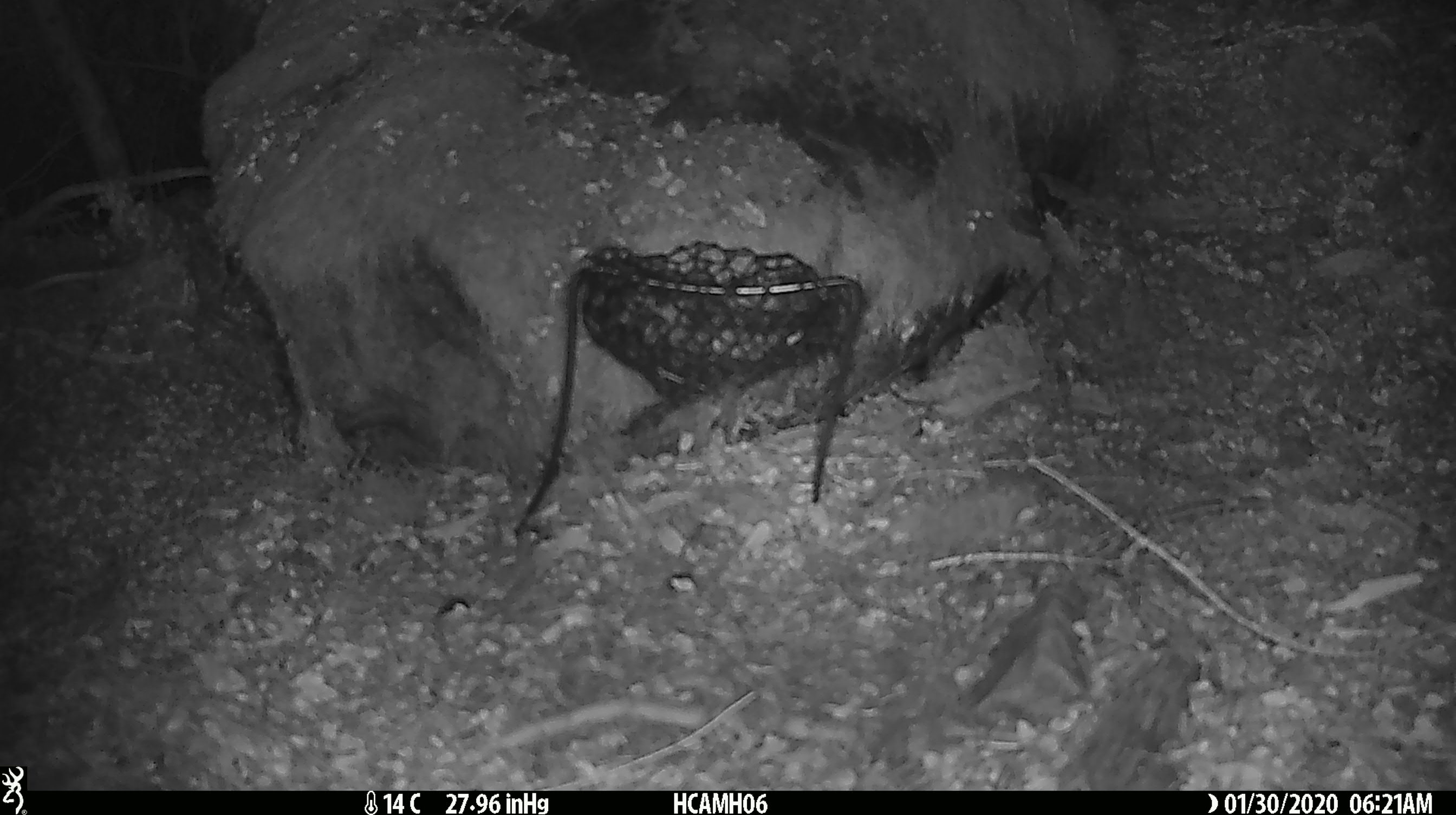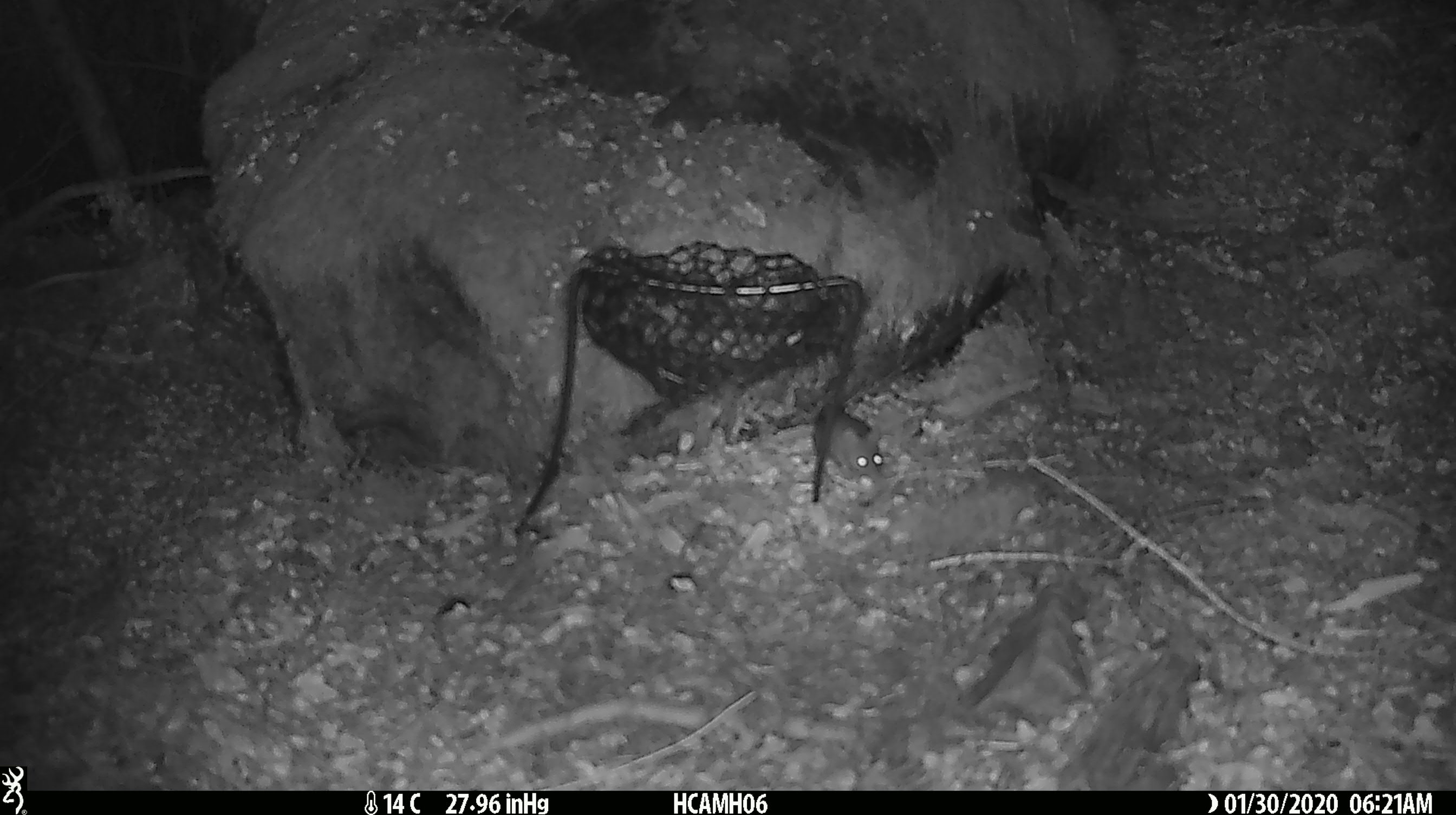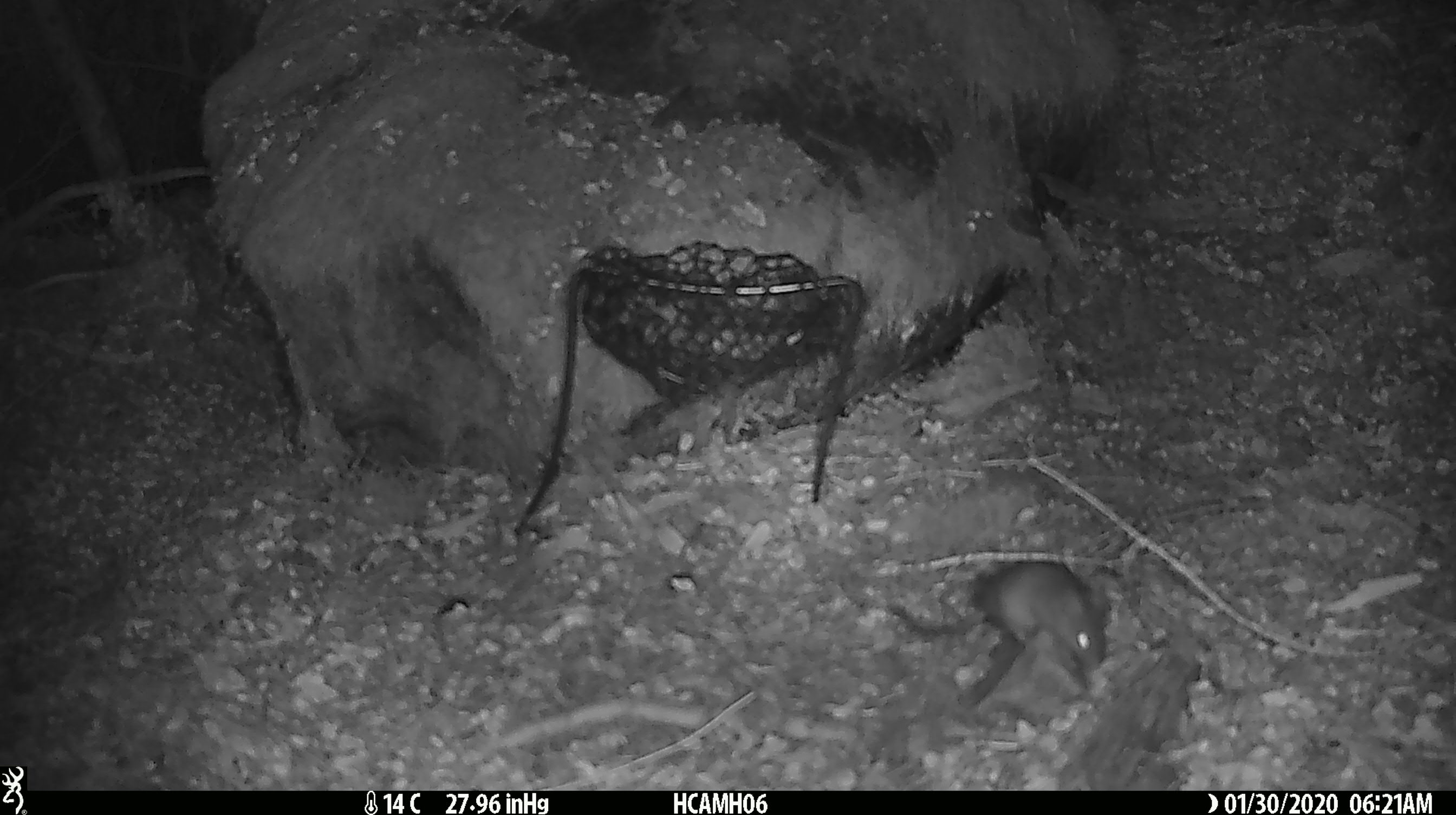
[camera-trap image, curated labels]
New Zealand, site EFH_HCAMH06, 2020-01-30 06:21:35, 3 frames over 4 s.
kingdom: Animalia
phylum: Chordata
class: Mammalia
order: Rodentia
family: Muridae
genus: Mus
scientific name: Mus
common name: mouse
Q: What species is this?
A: Mouse (Mus).